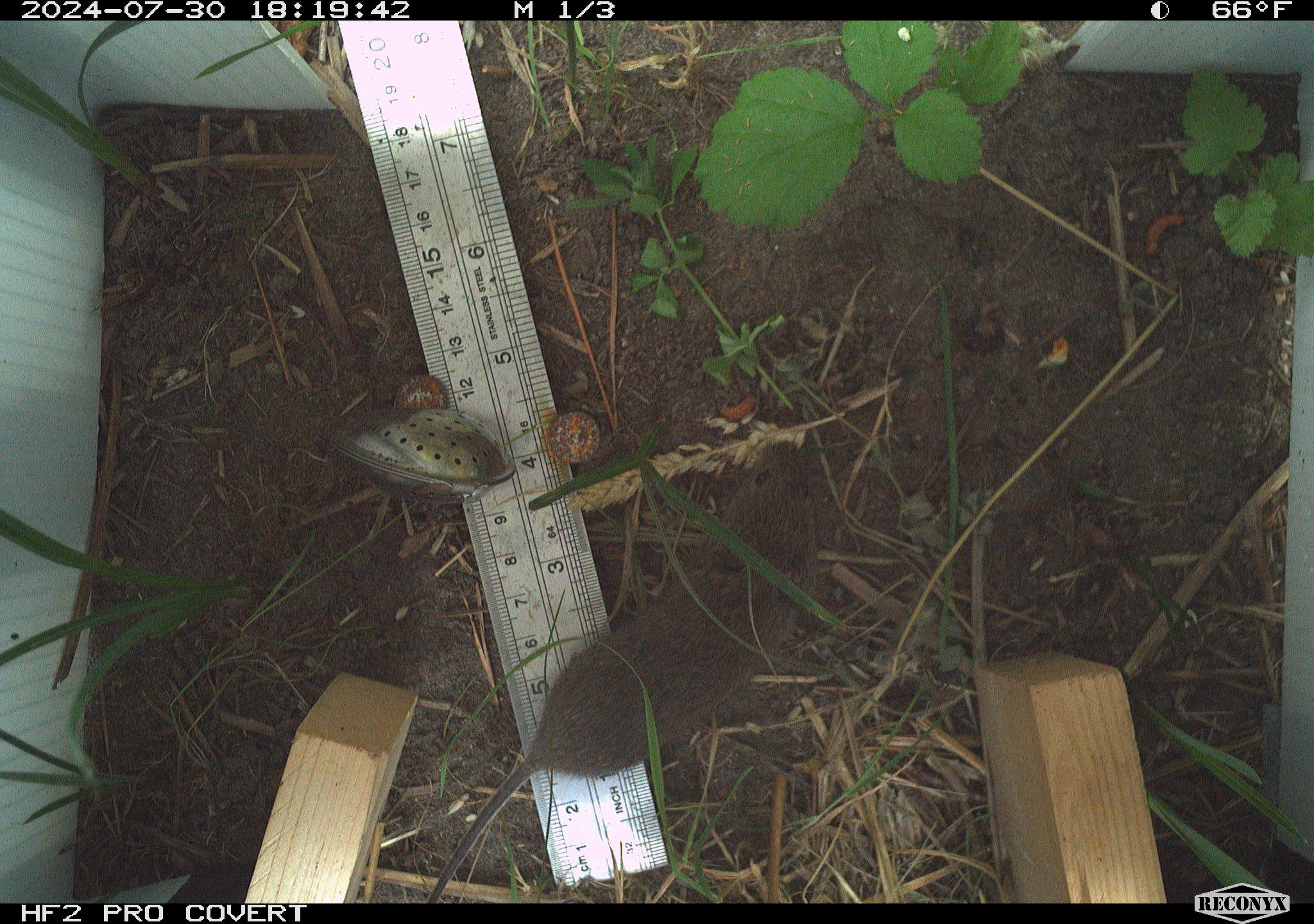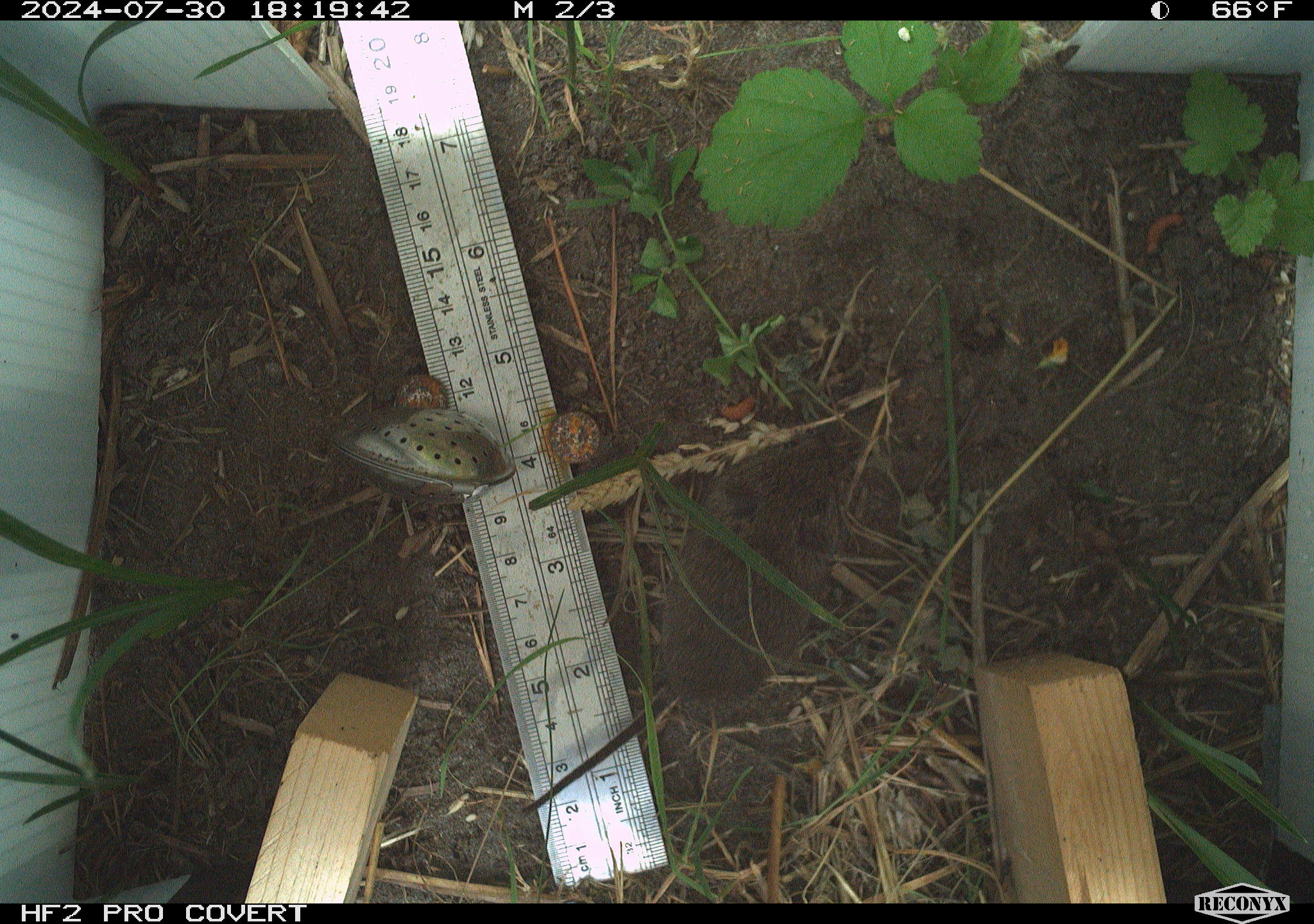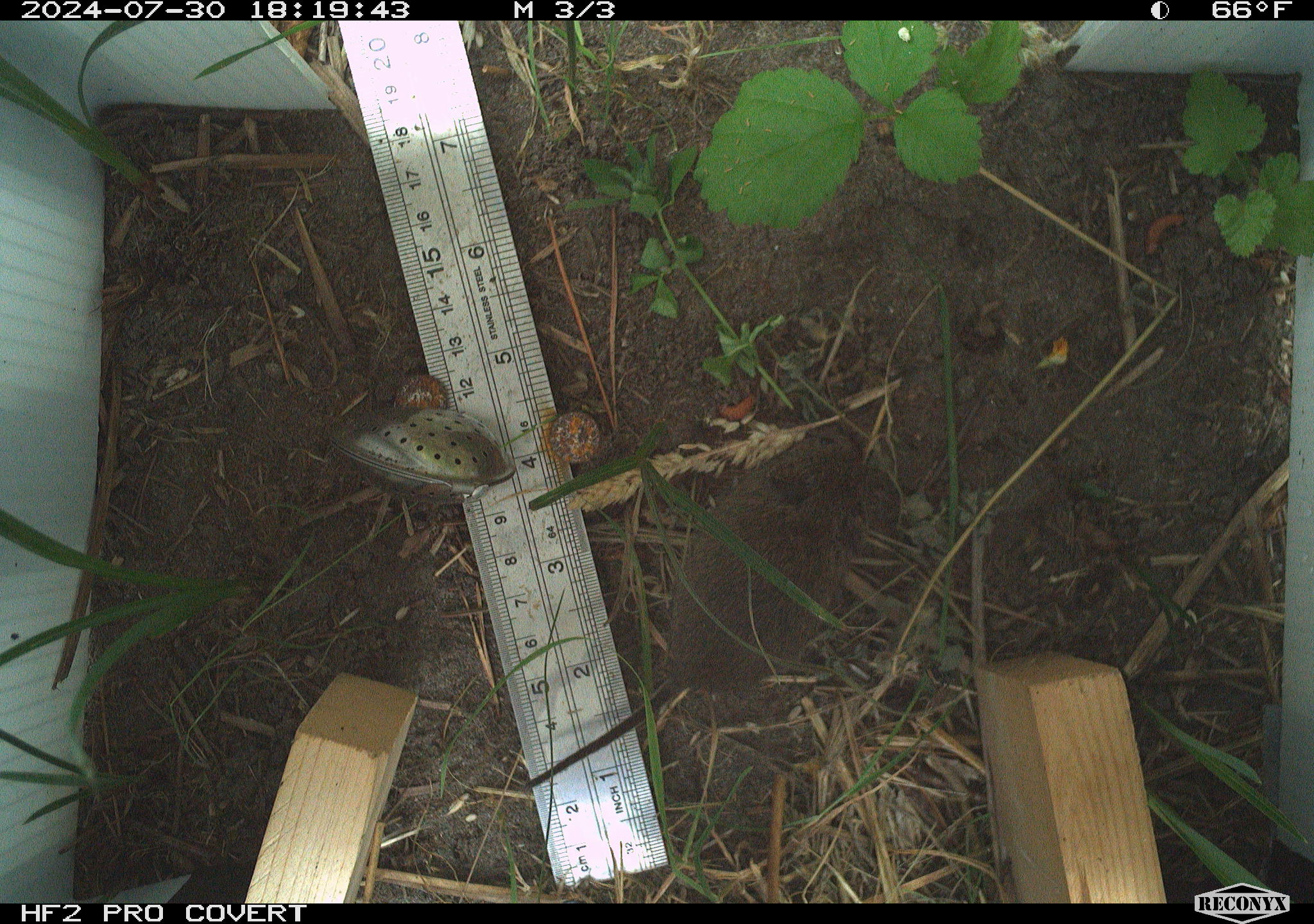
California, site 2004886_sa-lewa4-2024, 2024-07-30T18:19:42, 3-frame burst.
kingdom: Animalia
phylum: Chordata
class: Mammalia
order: Rodentia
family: Cricetidae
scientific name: Cricetidae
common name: hamsters, voles, lemmings, and allies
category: cricetidae family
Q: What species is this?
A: Cricetidae family (hamsters, voles, lemmings, and allies) (Cricetidae).